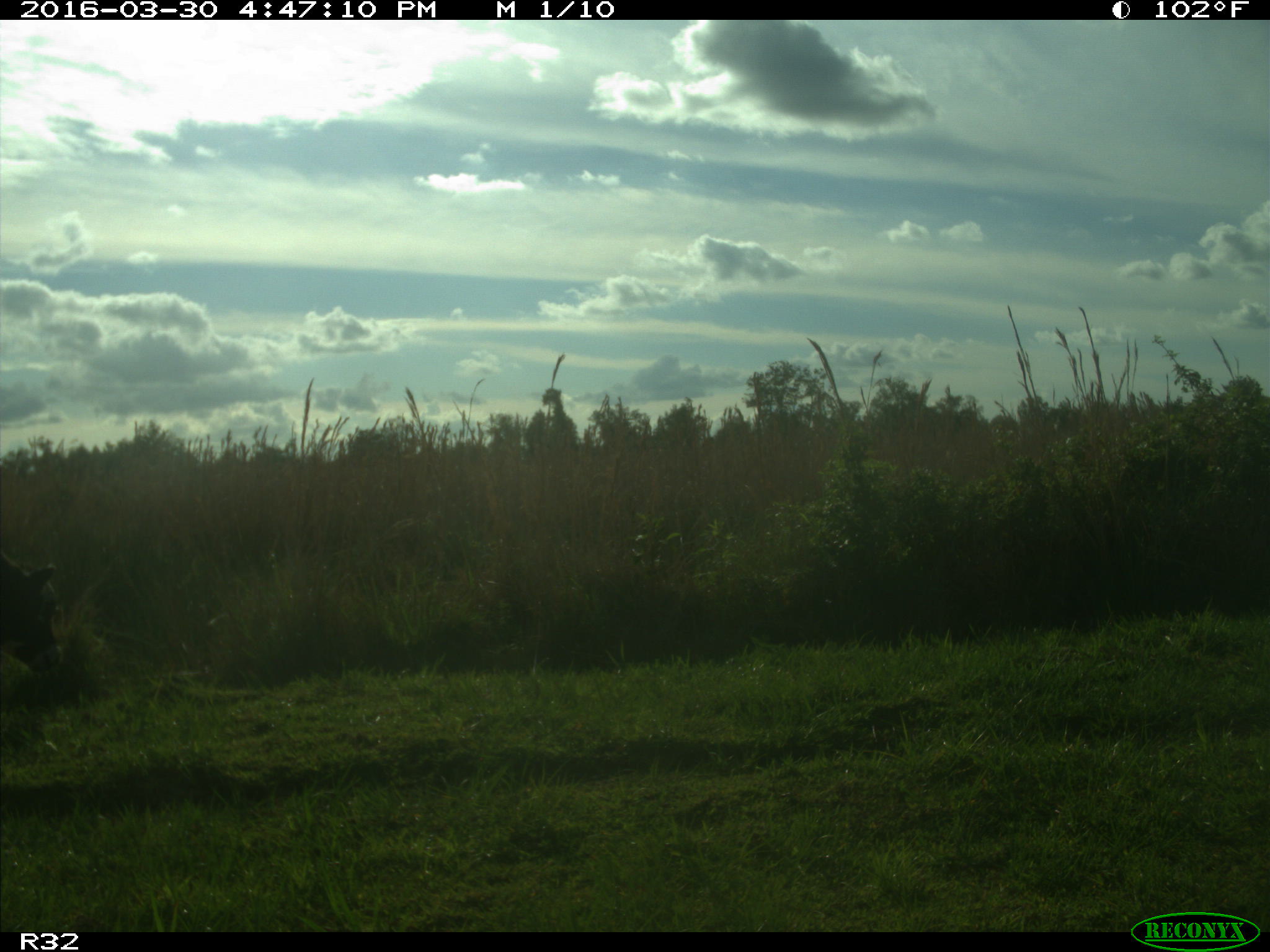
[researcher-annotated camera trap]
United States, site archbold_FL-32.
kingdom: Animalia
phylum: Chordata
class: Mammalia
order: Artiodactyla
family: Bovidae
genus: Bos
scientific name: Bos taurus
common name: domestic cow